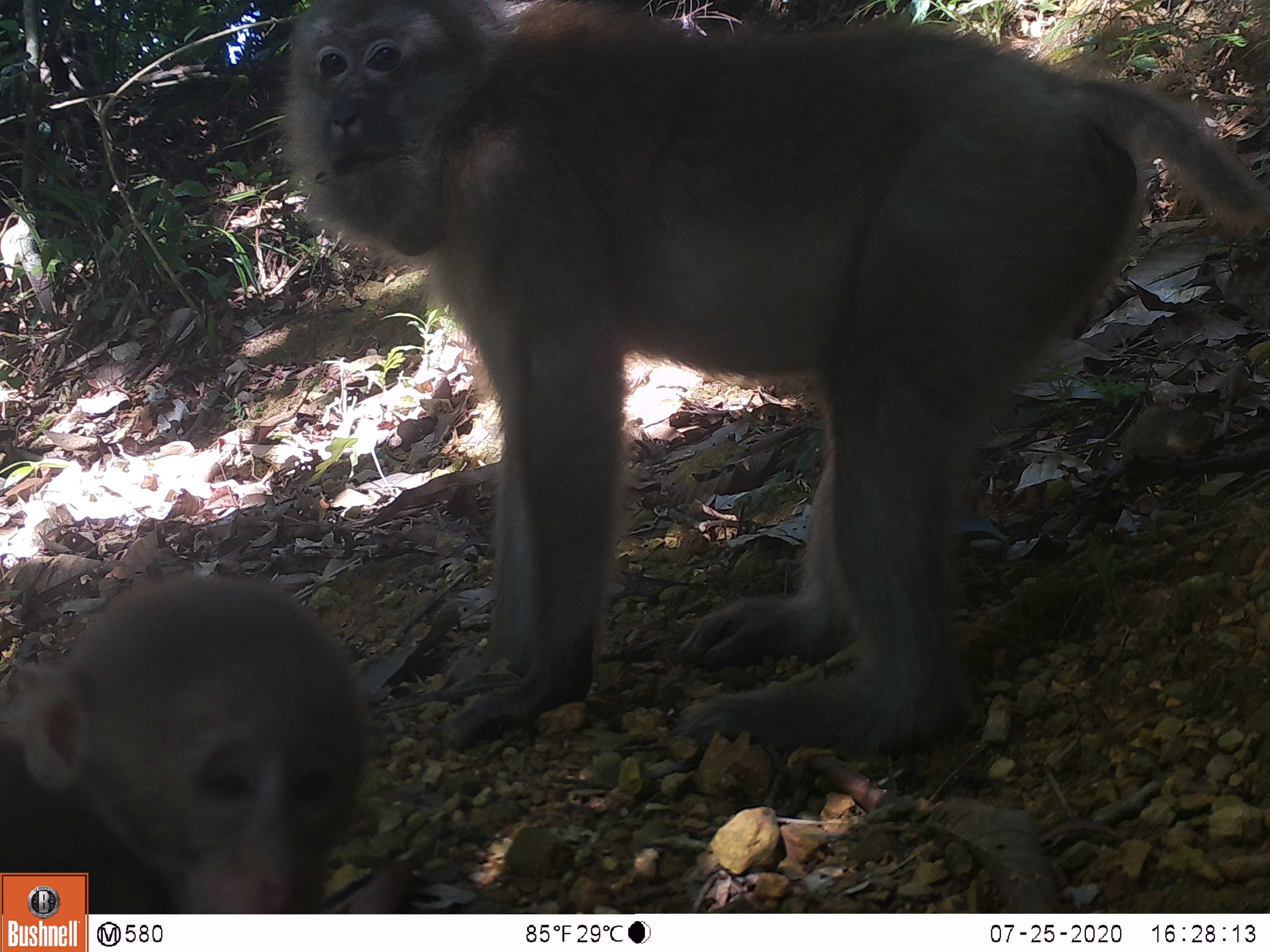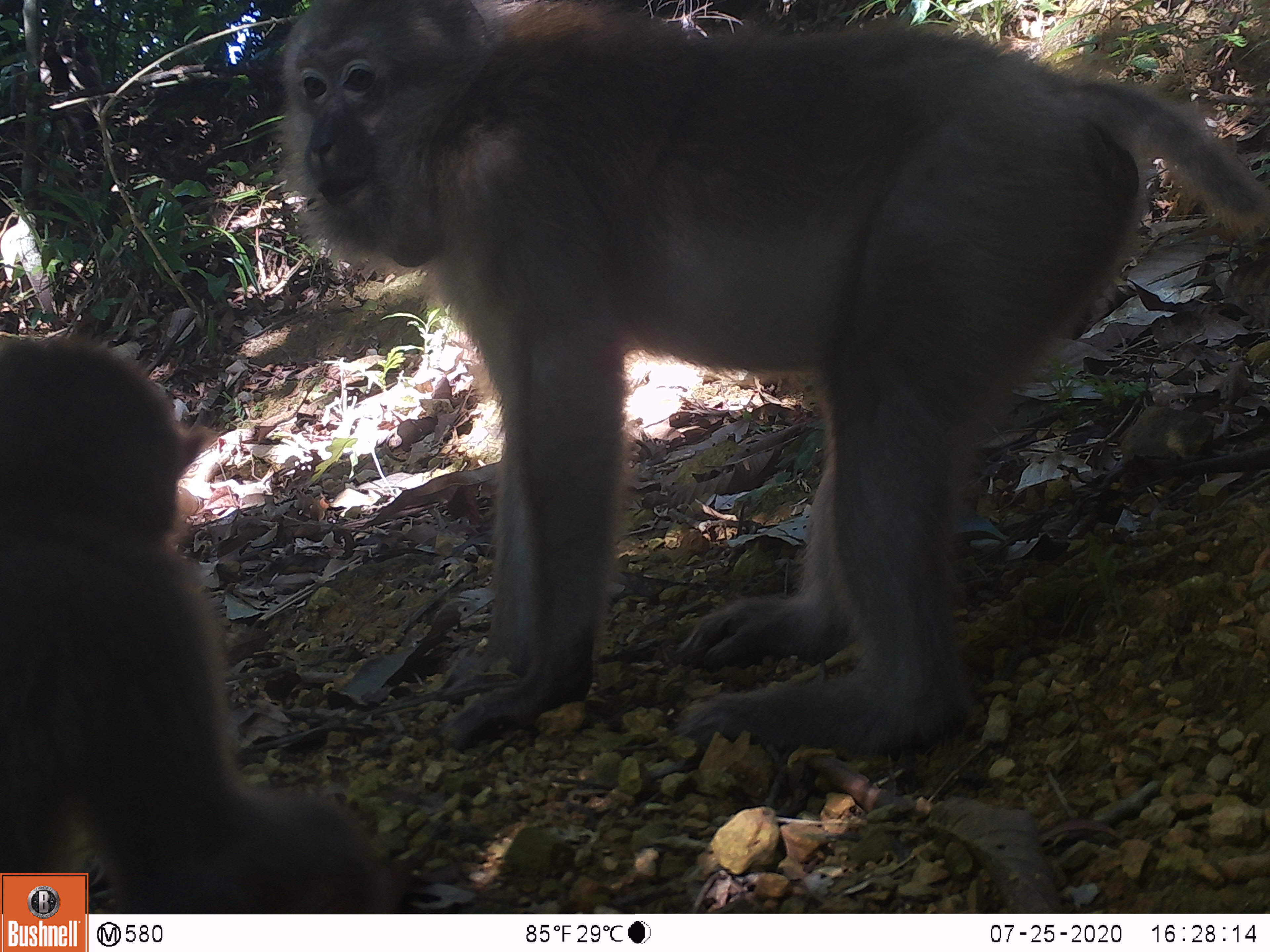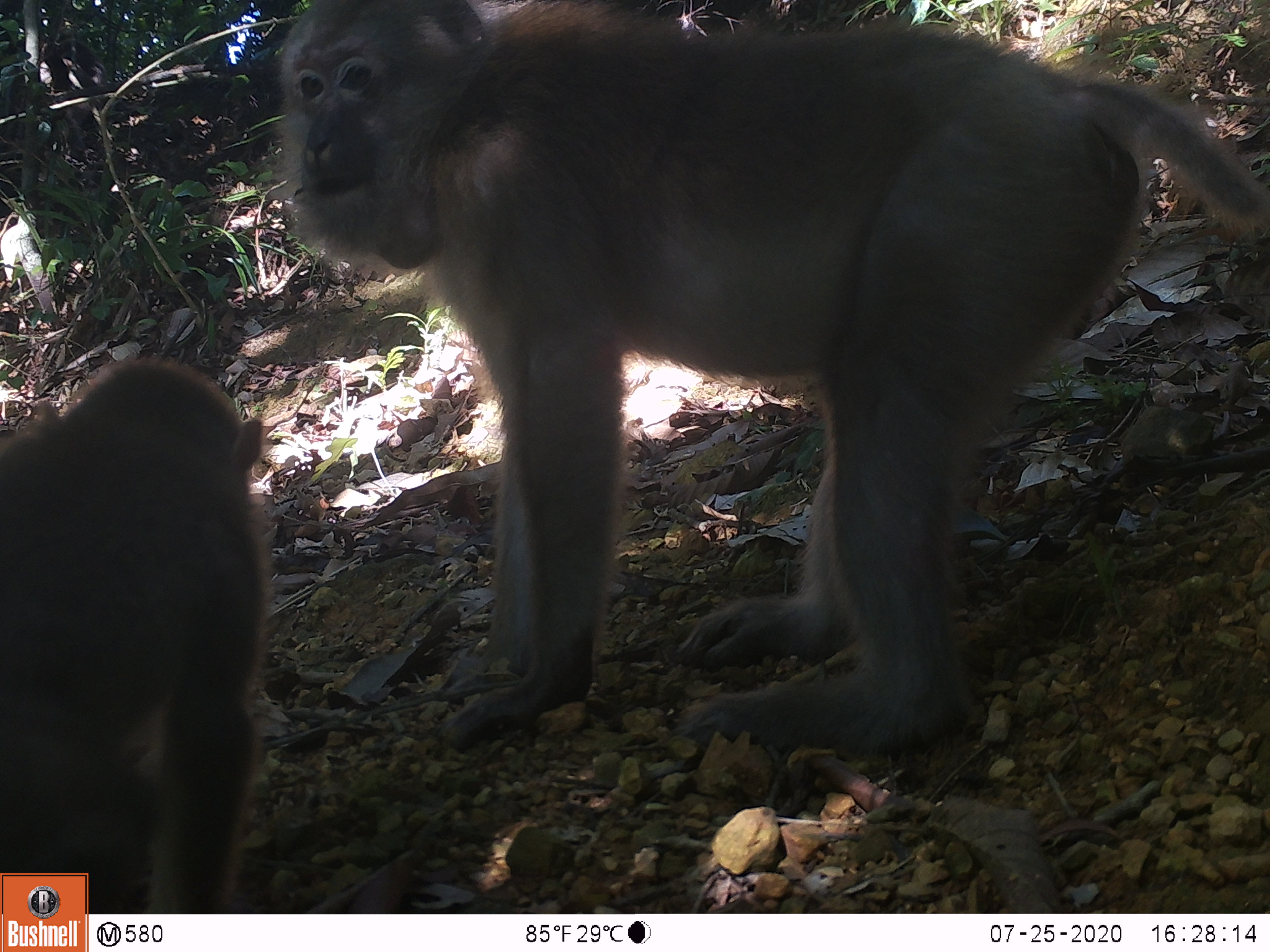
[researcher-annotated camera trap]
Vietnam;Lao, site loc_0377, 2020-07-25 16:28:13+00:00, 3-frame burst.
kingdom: Animalia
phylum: Chordata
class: Mammalia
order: Primates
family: Cercopithecidae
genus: Macaca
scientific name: Macaca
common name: macaques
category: assam or rhesus macaque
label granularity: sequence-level